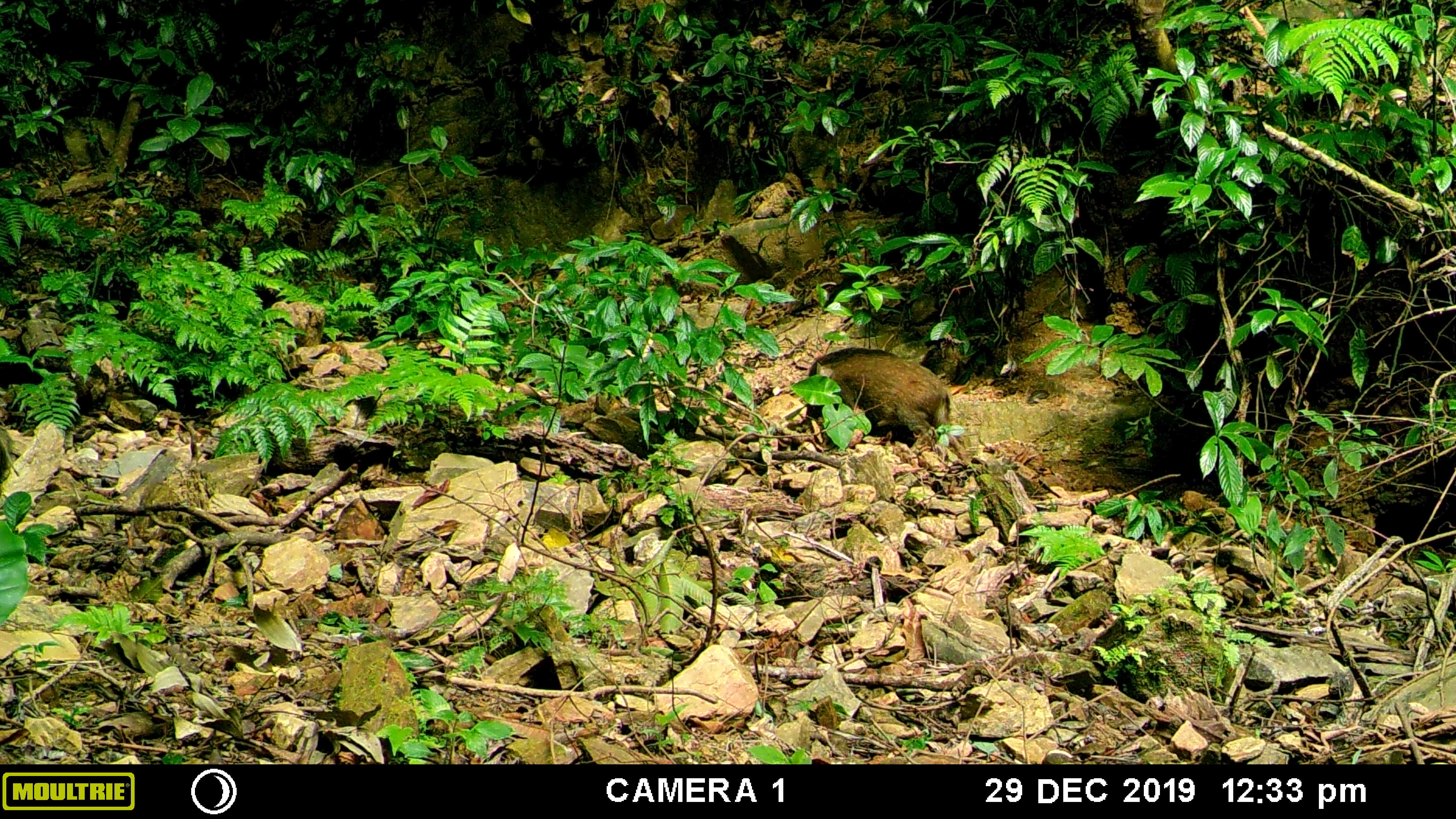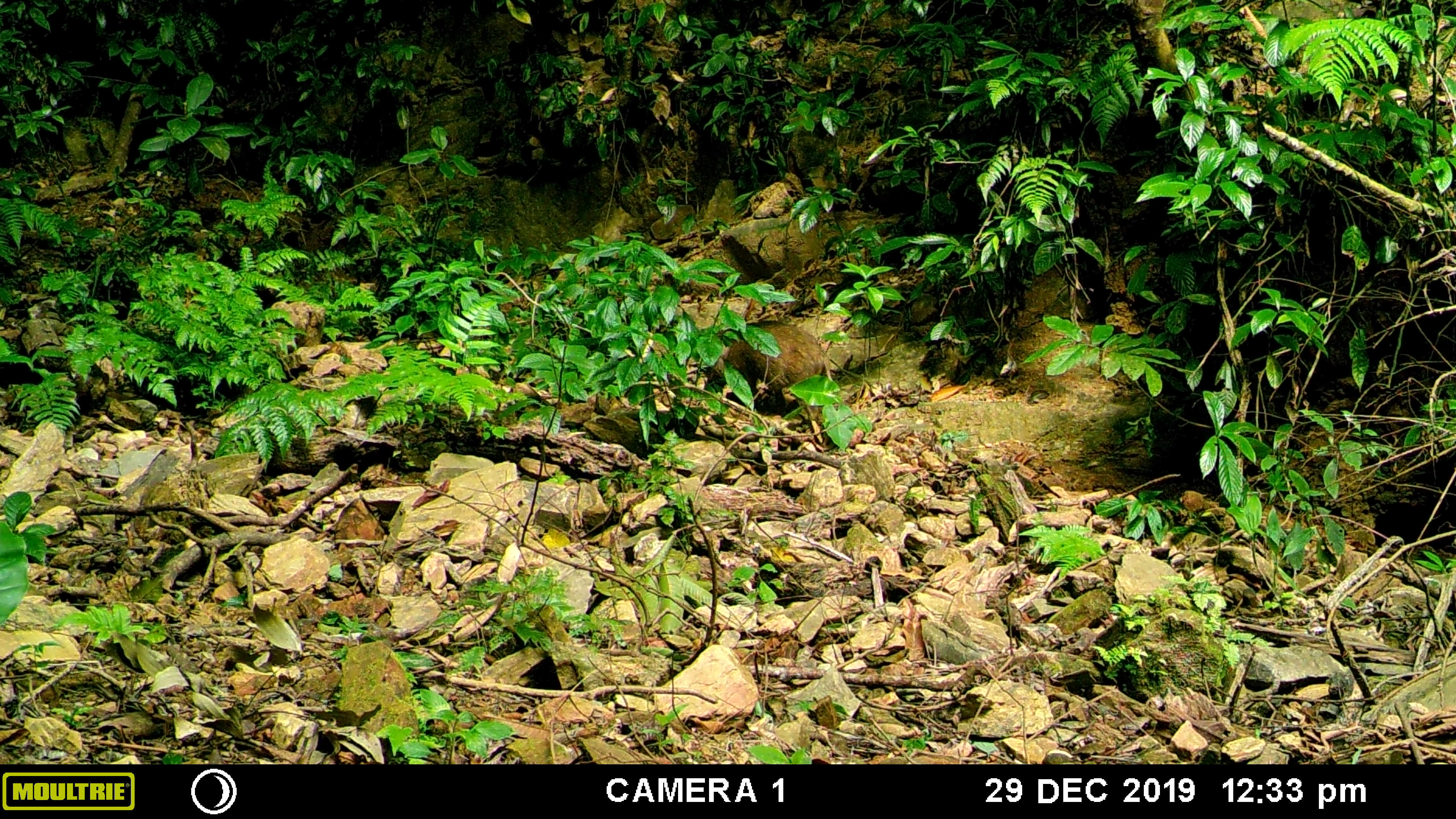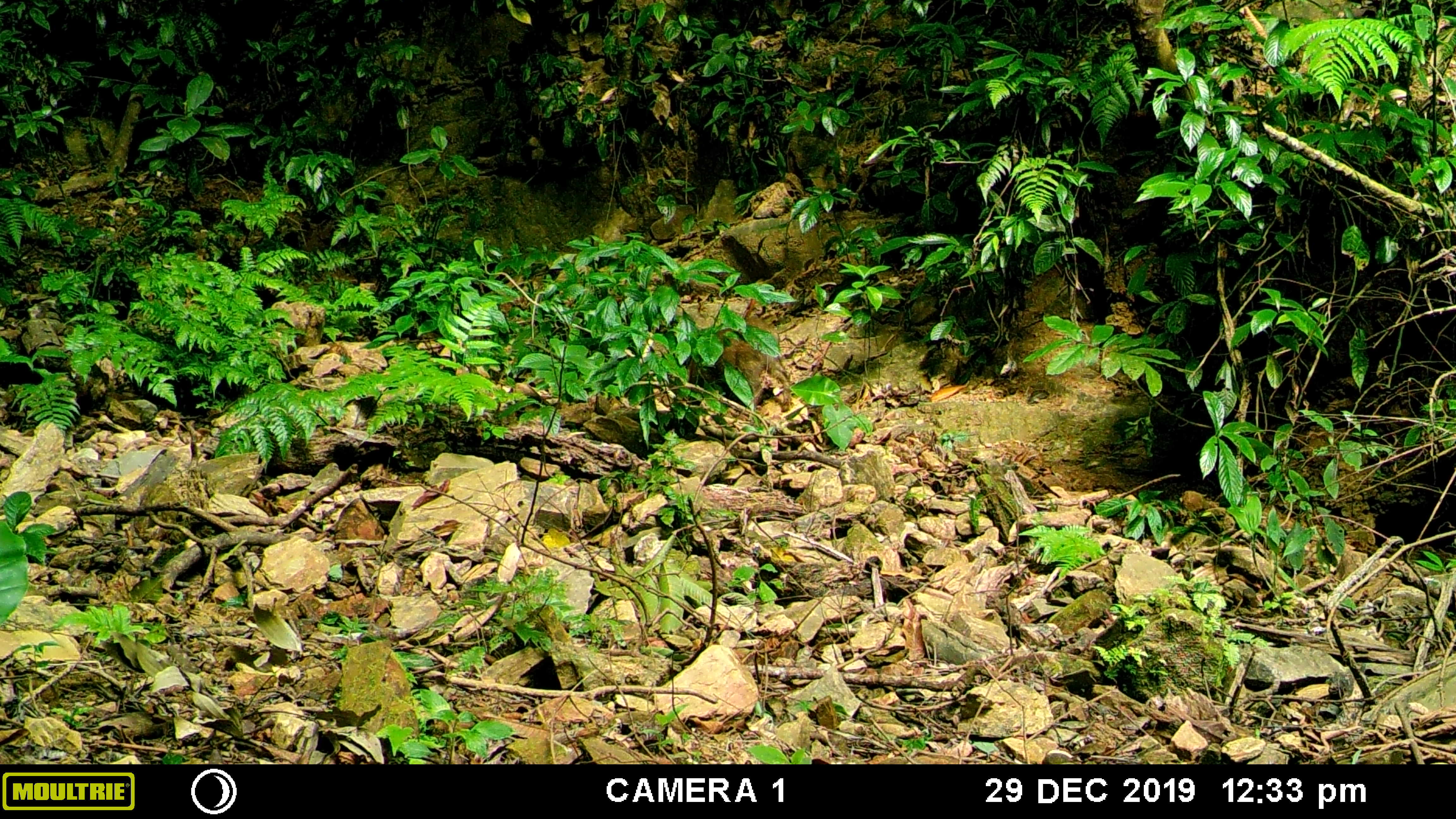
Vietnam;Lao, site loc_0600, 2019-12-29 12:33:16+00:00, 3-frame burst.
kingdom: Animalia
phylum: Chordata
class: Mammalia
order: Artiodactyla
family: Suidae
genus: Sus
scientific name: Sus scrofa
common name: eurasian wild pig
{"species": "eurasian wild pig (Sus scrofa)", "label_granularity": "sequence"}